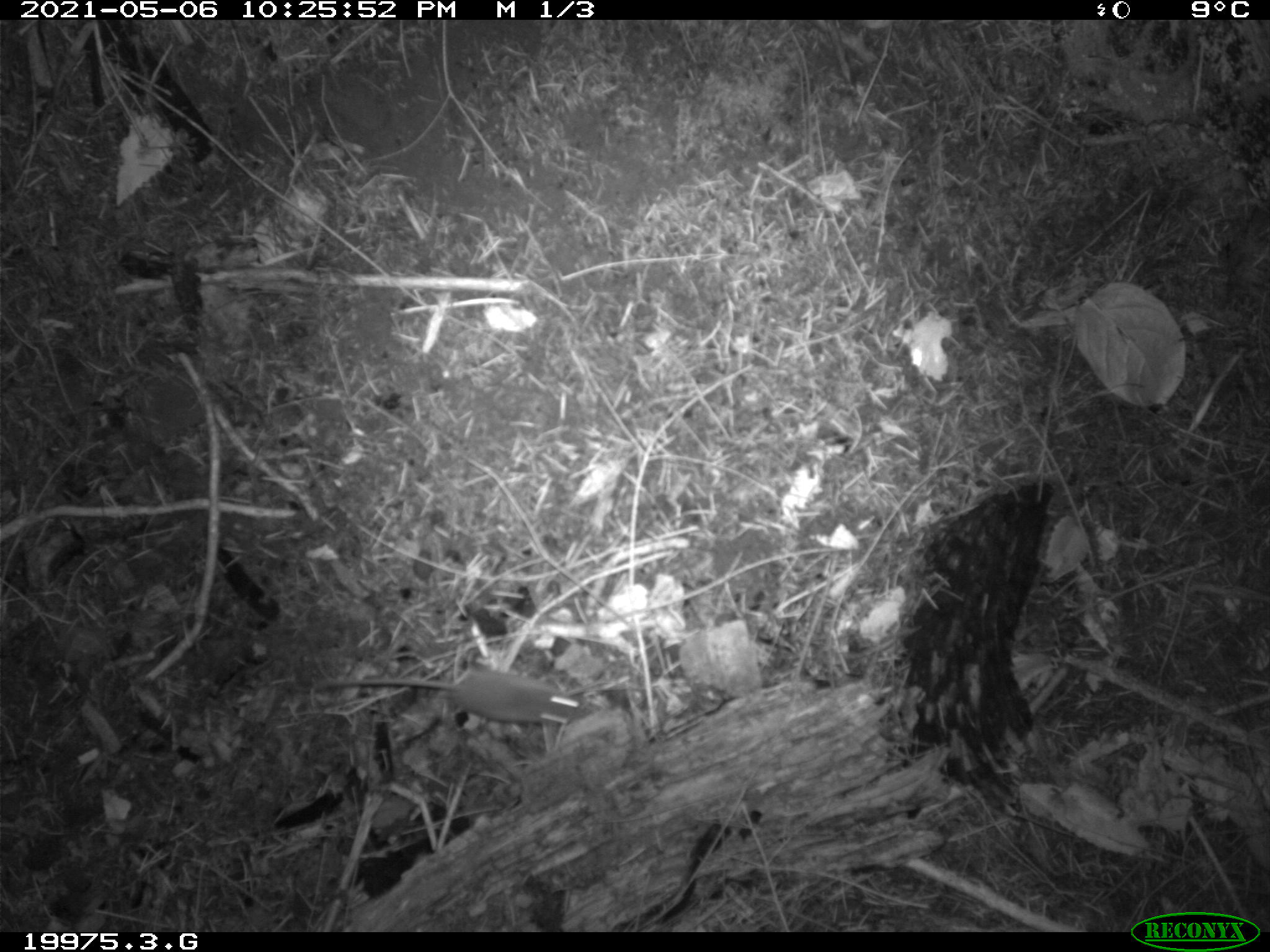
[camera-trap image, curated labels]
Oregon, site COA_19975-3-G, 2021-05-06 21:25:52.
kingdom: Animalia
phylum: Chordata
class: Mammalia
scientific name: Mammalia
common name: small mammal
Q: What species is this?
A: Small mammal (Mammalia).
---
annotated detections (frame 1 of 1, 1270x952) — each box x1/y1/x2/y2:
small mammal: 308/660/594/733